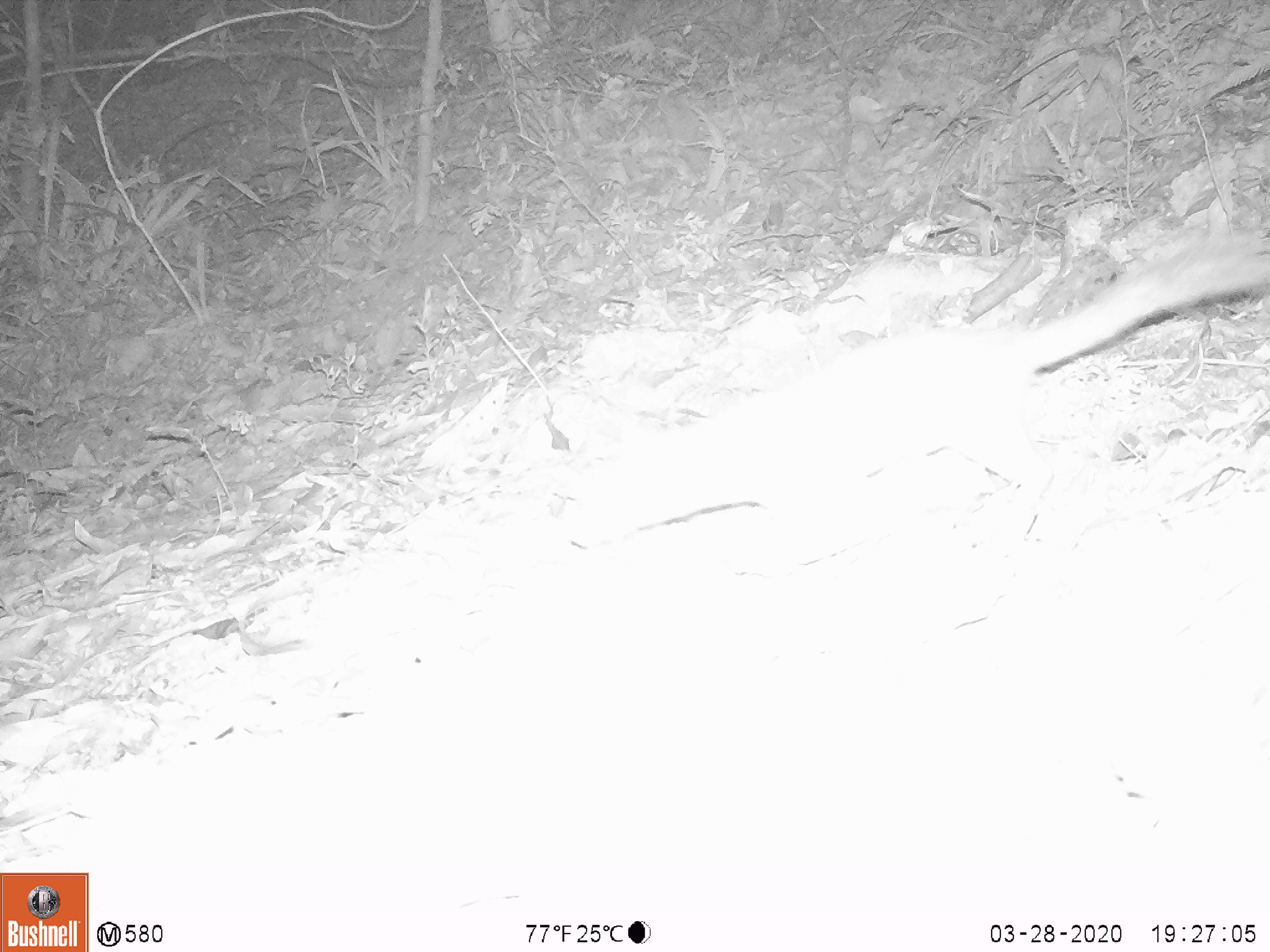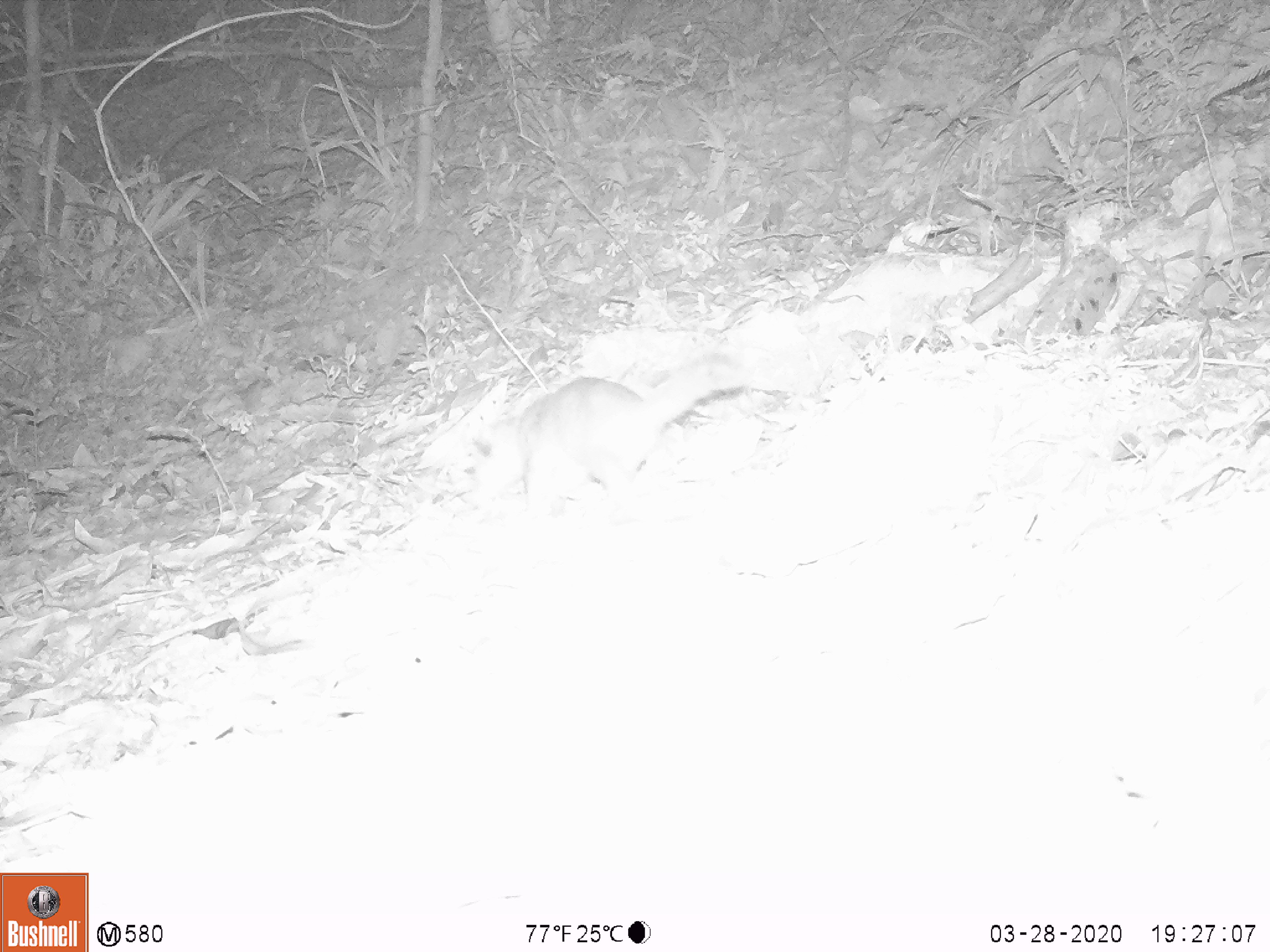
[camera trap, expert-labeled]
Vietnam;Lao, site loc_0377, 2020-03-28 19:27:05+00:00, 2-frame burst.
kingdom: Animalia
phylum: Chordata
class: Mammalia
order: Carnivora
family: Mustelidae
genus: Melogale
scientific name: Melogale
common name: ferret badger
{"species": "ferret badger (Melogale)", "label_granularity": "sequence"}